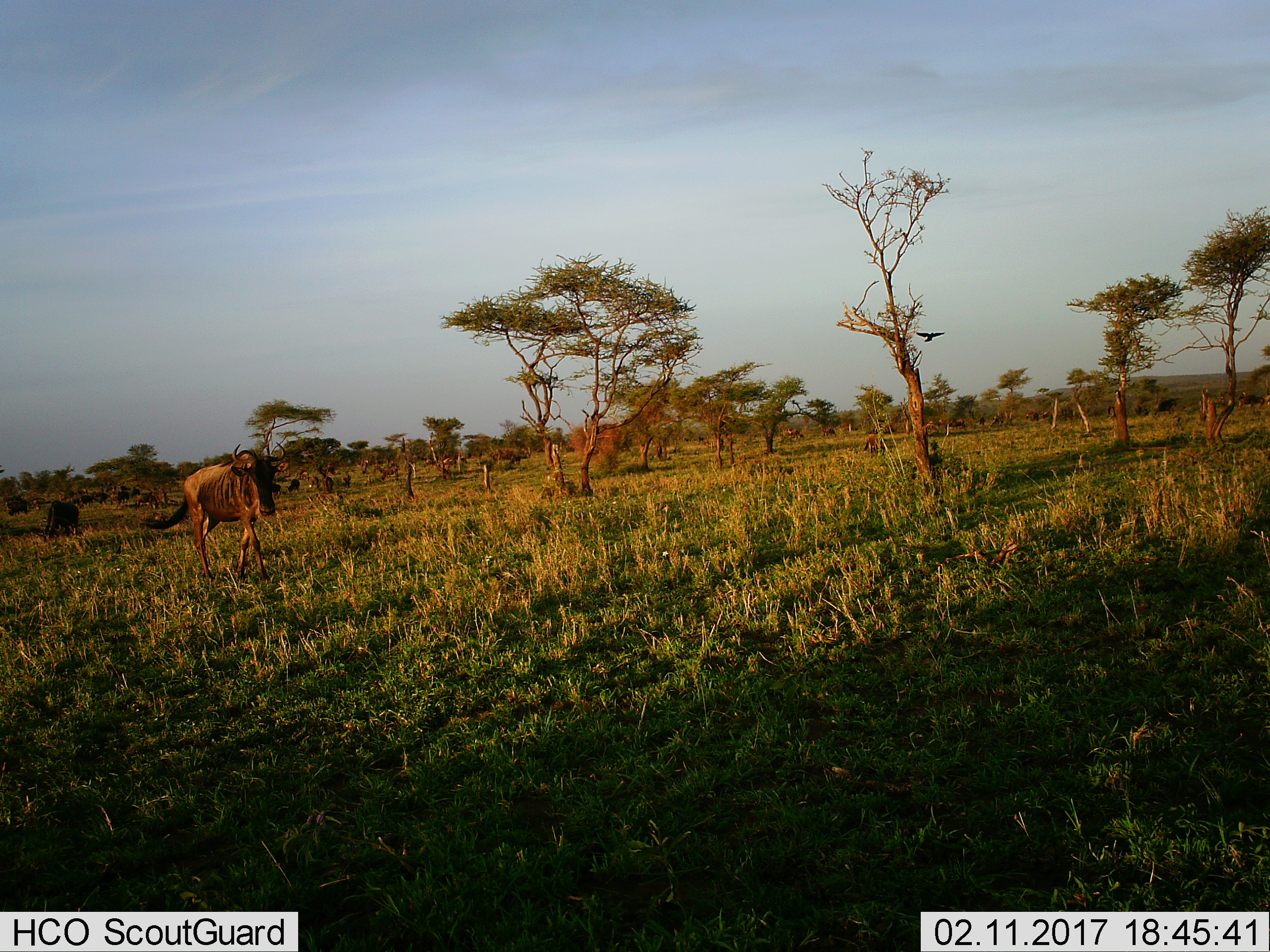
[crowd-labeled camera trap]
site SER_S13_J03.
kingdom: Animalia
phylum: Chordata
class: Mammalia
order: Artiodactyla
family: Bovidae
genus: Connochaetes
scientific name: Connochaetes taurinus taurinus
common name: blue wildebeest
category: wildebeestblue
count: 10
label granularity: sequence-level